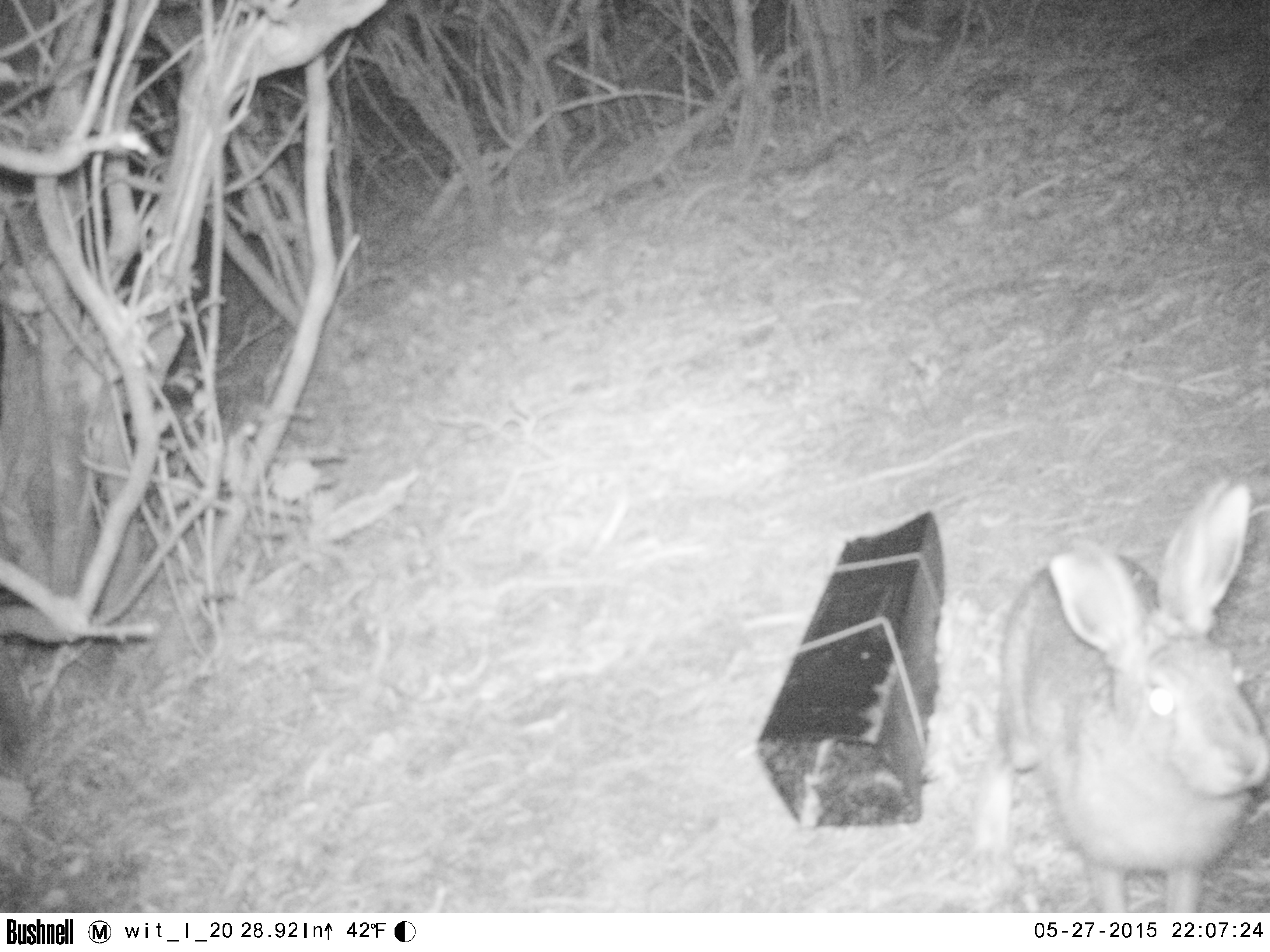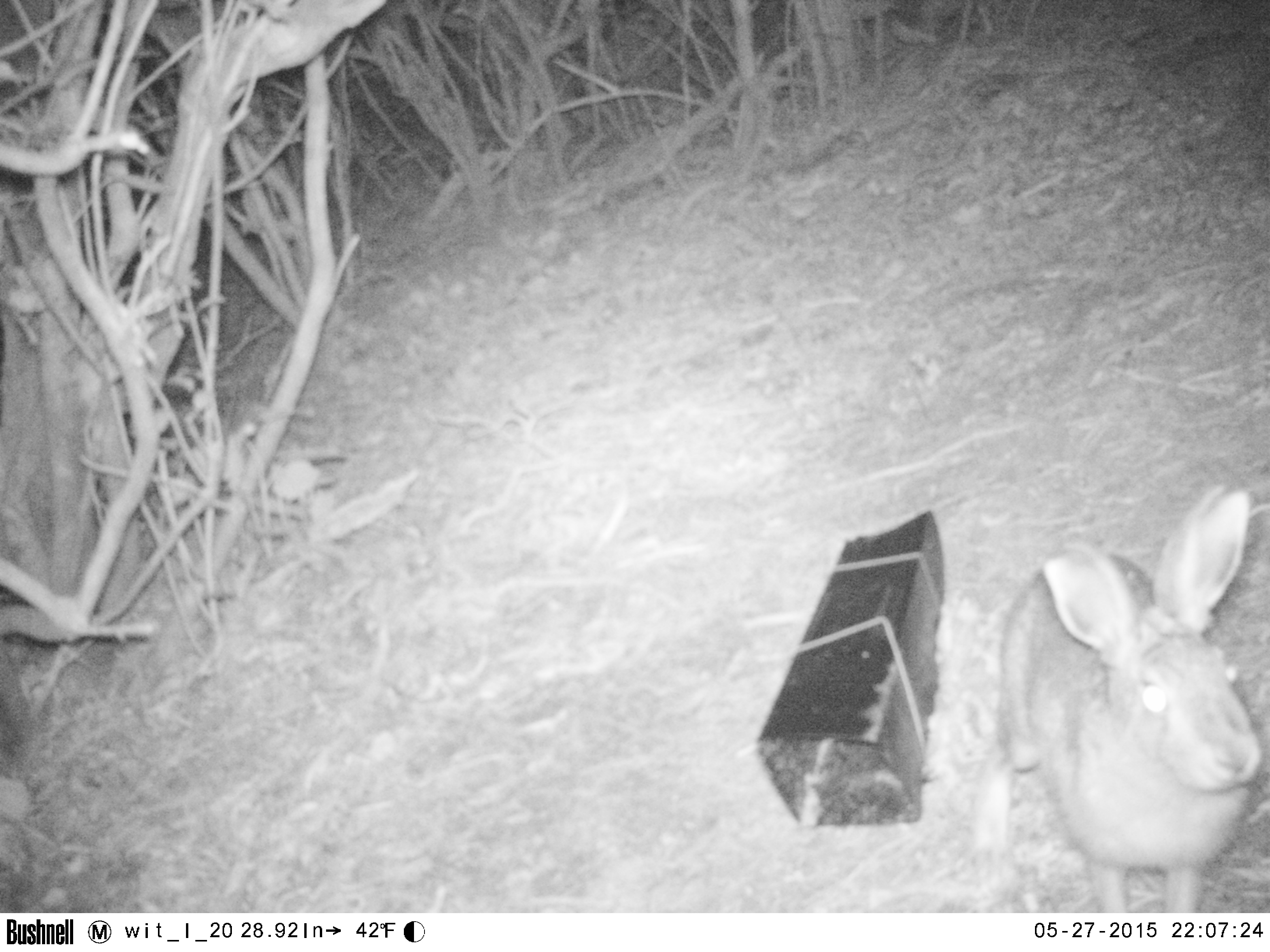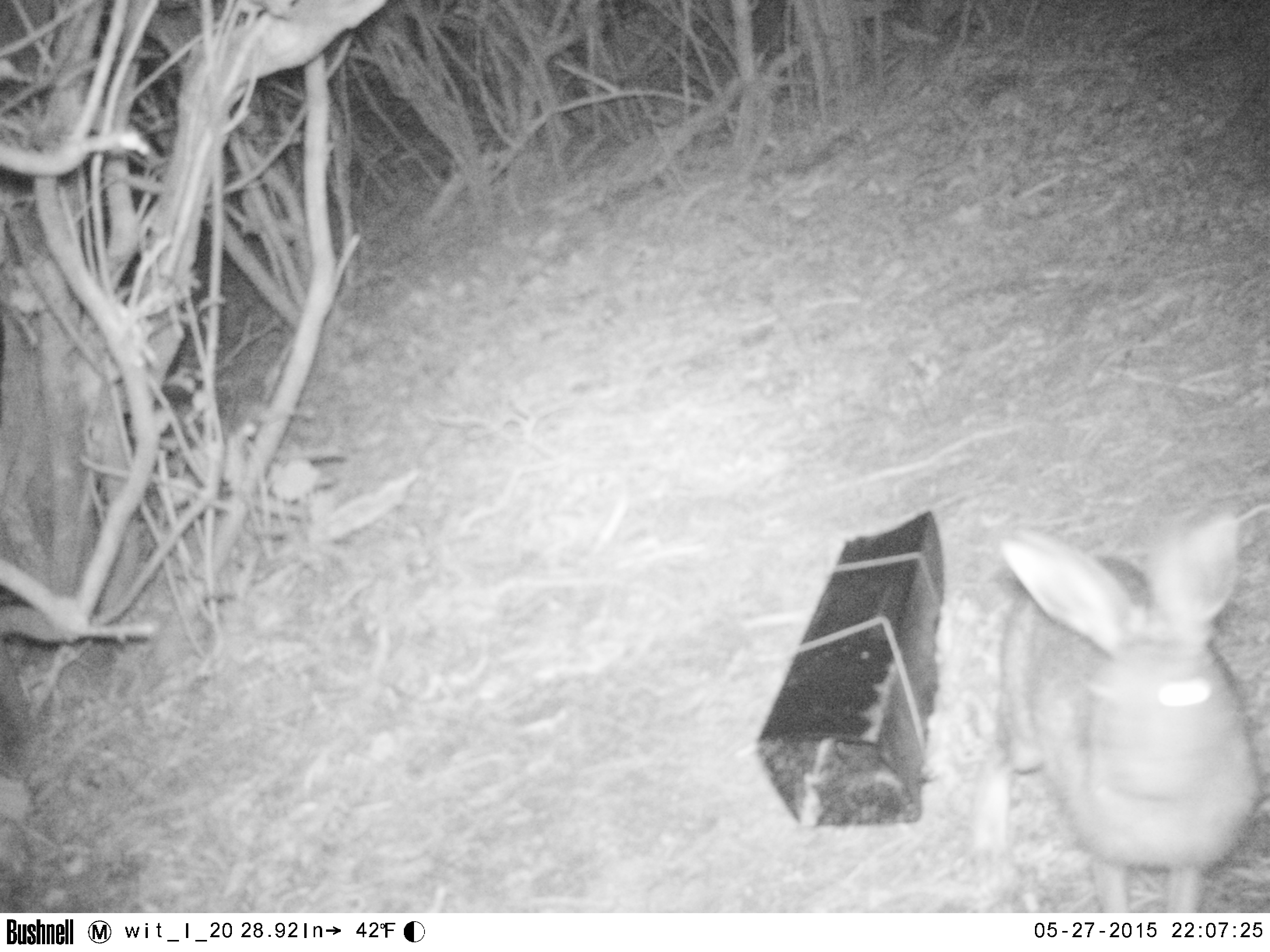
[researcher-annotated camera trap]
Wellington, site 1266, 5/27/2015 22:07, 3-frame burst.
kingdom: Animalia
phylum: Chordata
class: Mammalia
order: Lagomorpha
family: Leporidae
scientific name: Leporidae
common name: rabbit